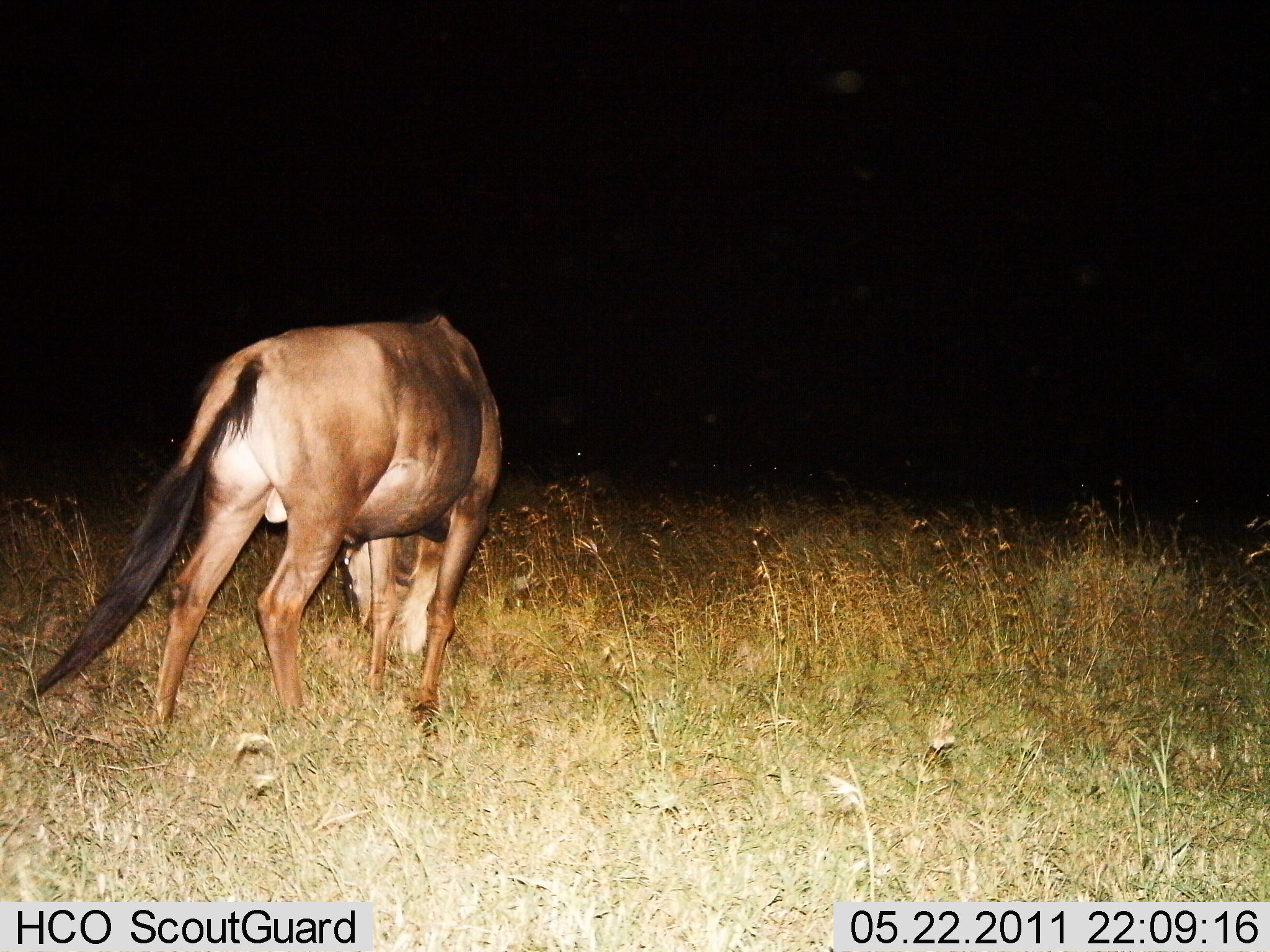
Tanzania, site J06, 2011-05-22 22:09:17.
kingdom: Animalia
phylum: Chordata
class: Mammalia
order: Artiodactyla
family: Bovidae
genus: Connochaetes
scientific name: Connochaetes taurinus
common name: blue wildebeest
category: wildebeest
Wildebeest (blue wildebeest) (Connochaetes taurinus), count 1. Behavior (volunteer vote fractions): standing 20%, resting 0%, moving 0%, interacting 0%. Young present (vote fraction): 0%. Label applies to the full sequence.